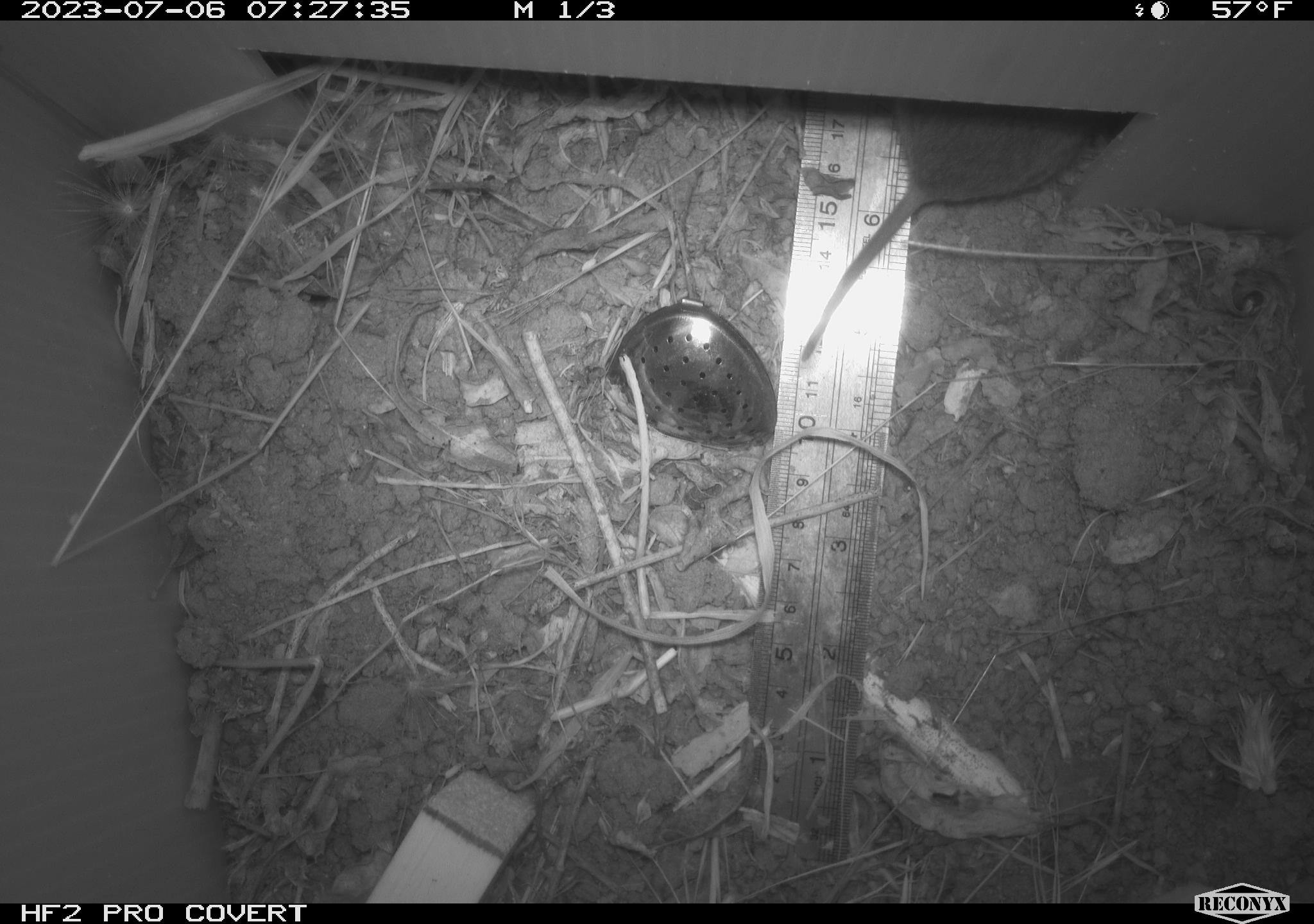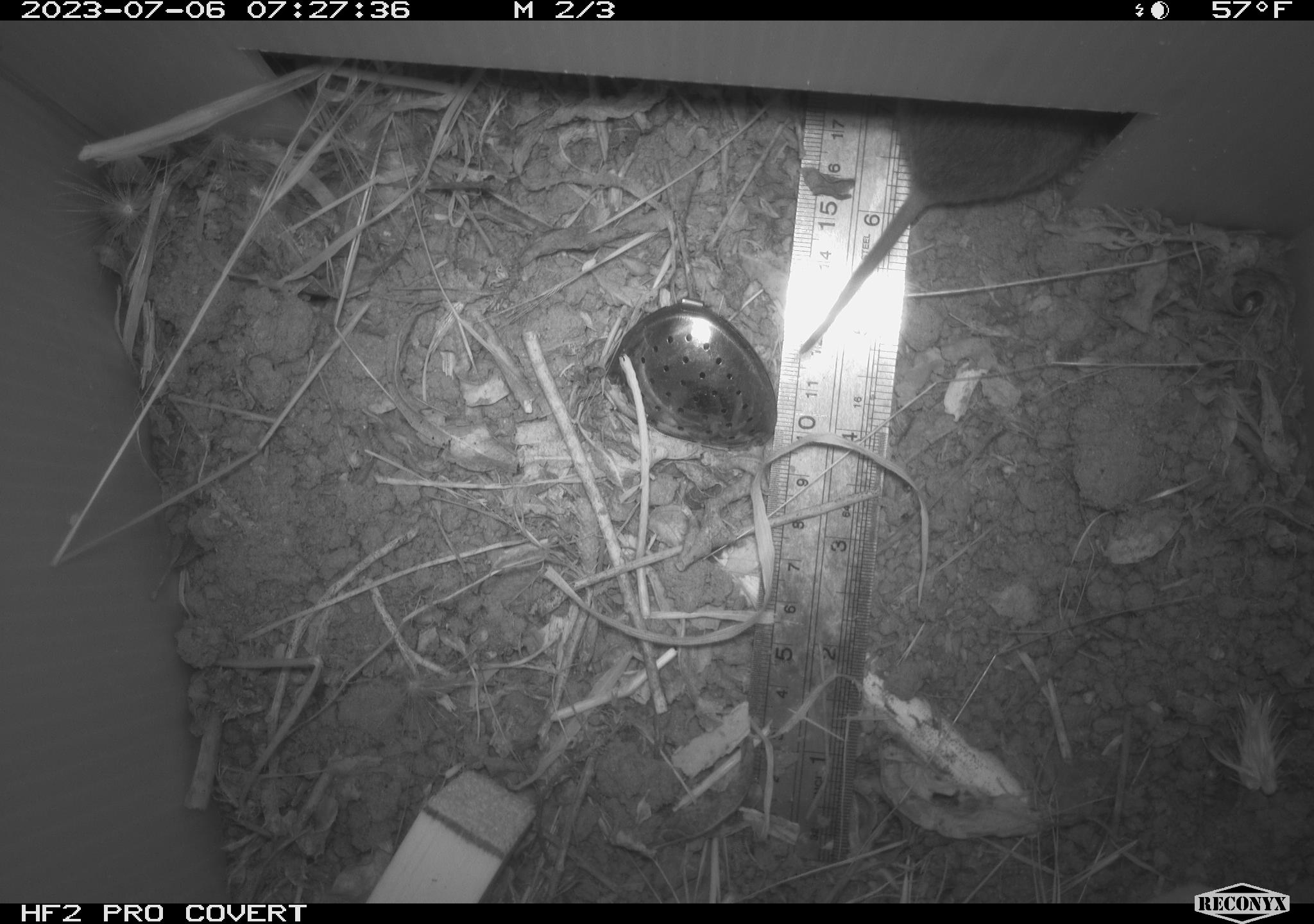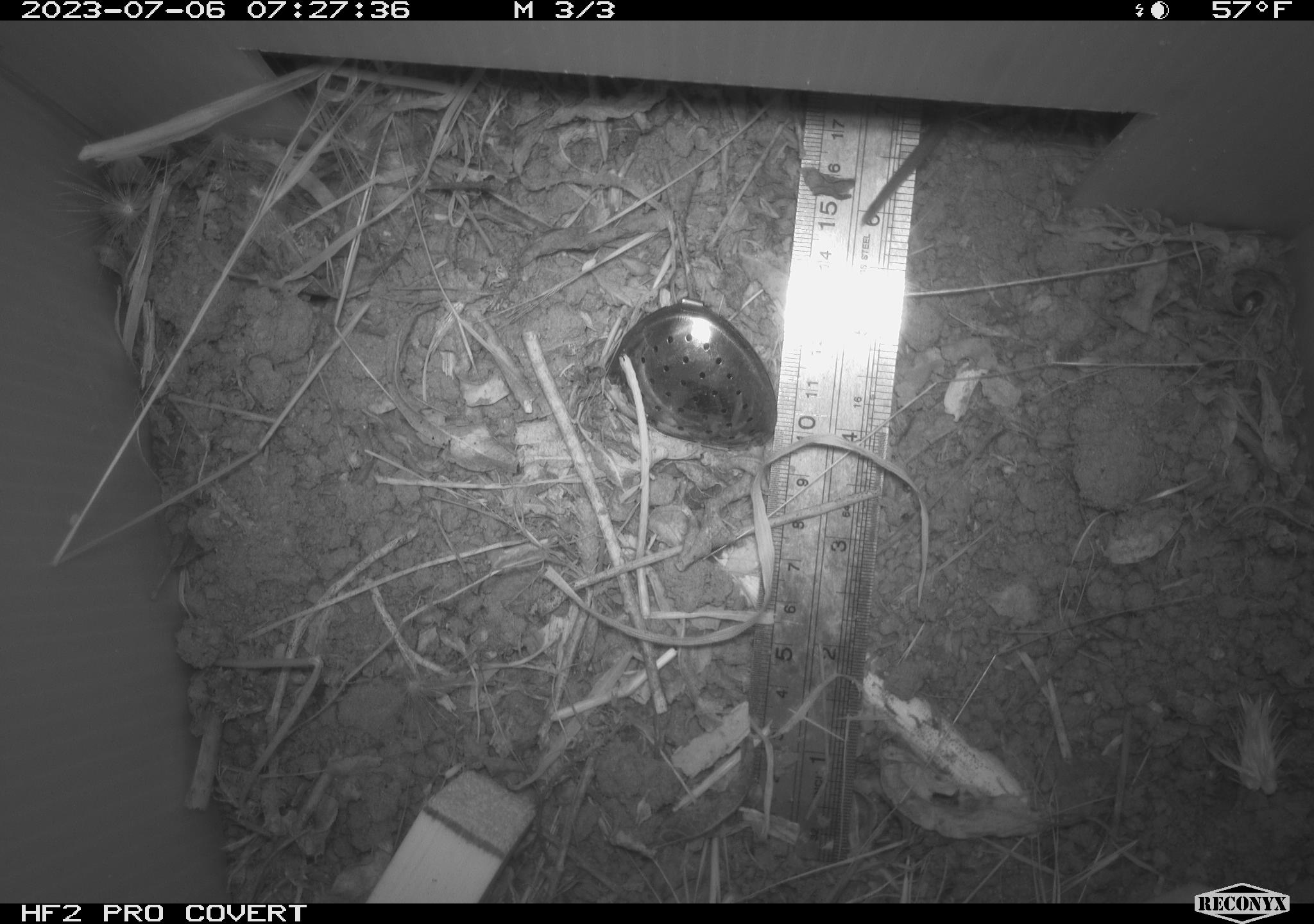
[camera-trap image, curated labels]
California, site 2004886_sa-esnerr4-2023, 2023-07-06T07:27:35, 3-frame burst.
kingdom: Animalia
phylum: Chordata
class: Mammalia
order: Rodentia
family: Cricetidae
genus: Microtus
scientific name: Microtus californicus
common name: california vole